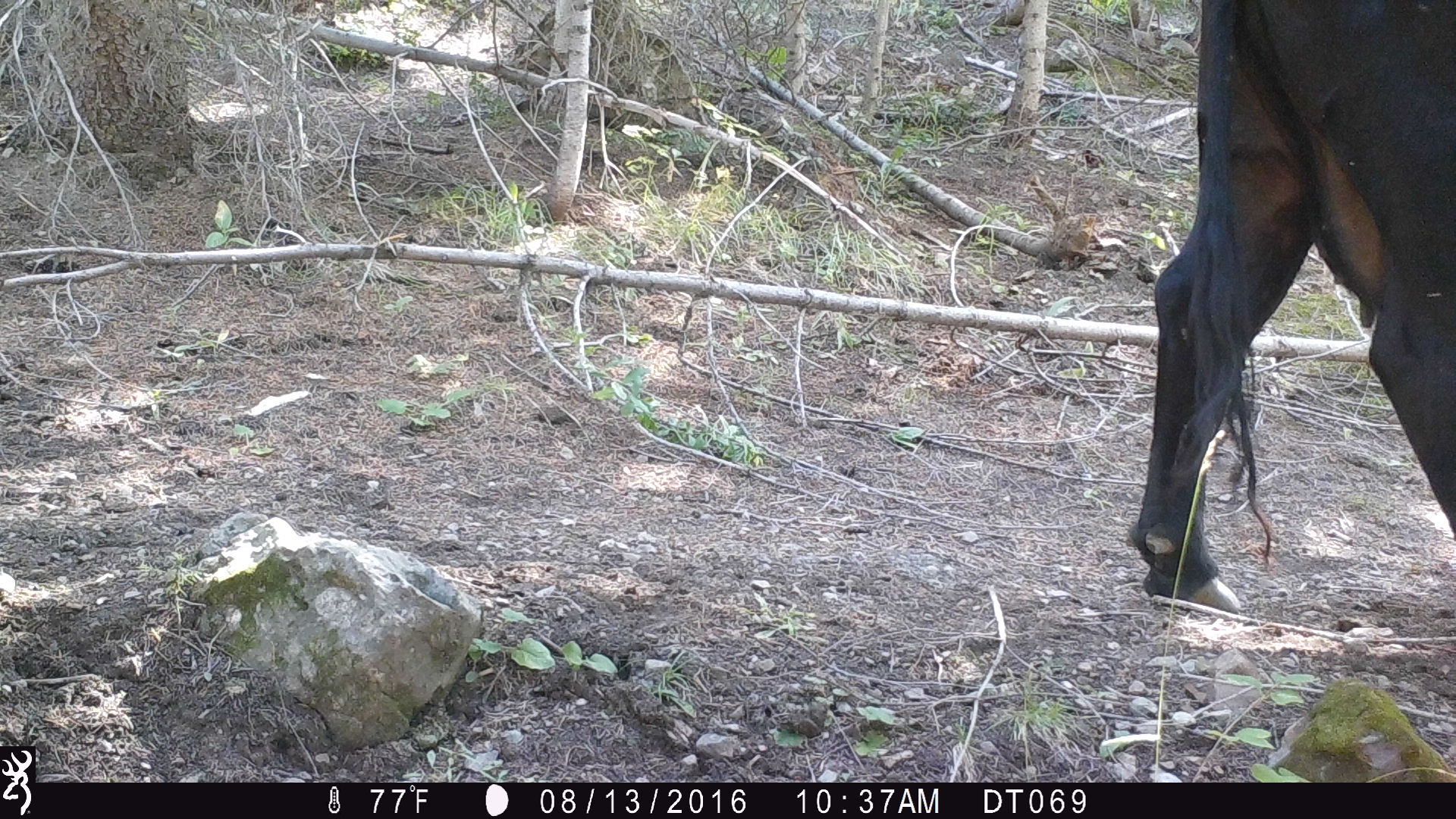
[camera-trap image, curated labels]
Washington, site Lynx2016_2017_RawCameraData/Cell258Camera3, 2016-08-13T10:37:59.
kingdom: Animalia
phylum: Chordata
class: Mammalia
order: Artiodactyla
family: Bovidae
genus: Bos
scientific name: Bos taurus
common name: domestic cattle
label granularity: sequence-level